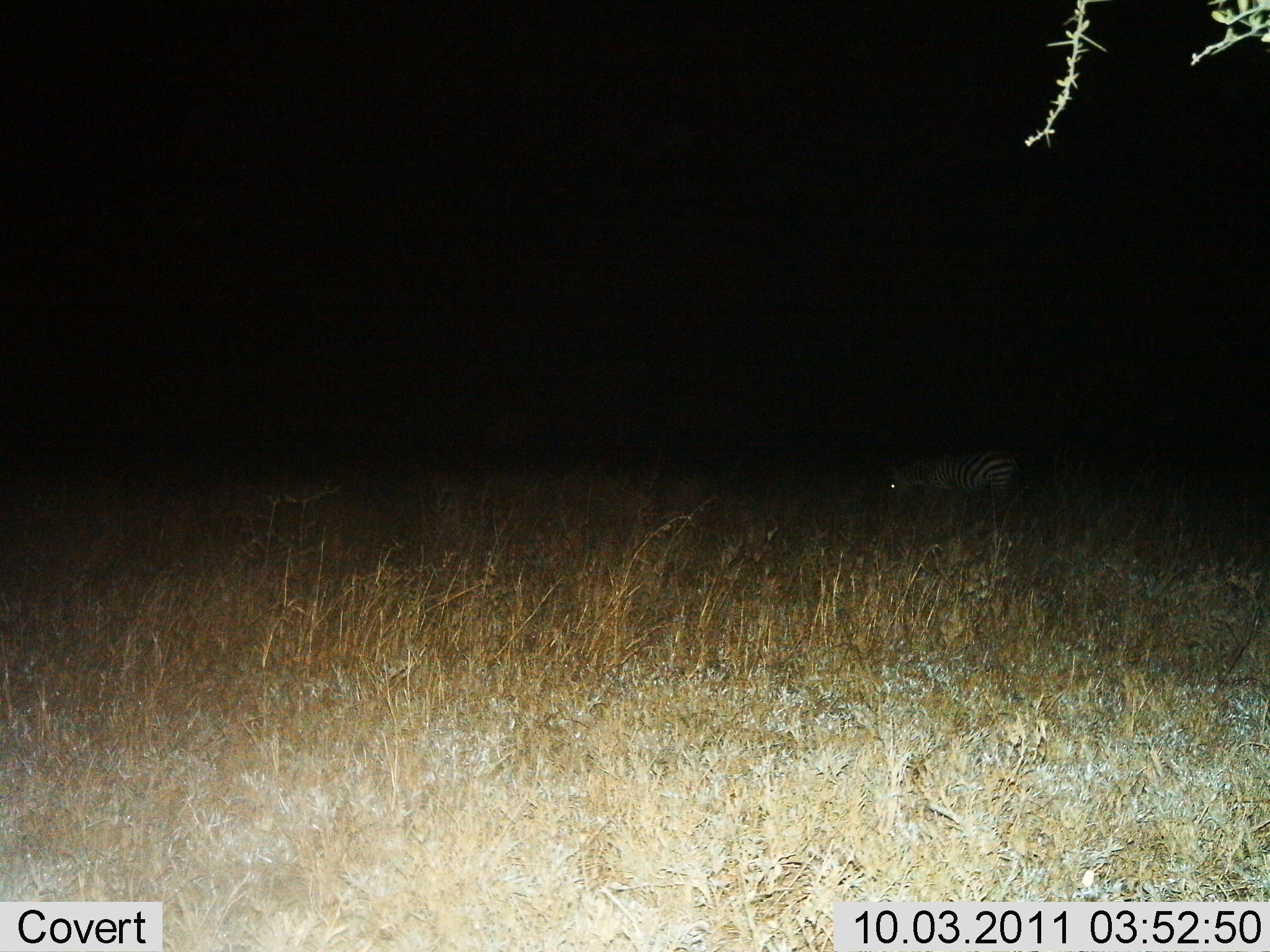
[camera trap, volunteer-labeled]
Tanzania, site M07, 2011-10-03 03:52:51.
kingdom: Animalia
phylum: Chordata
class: Mammalia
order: Perissodactyla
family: Equidae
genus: Equus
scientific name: Equus quagga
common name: plains zebra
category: zebra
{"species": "zebra (plains zebra) (Equus quagga)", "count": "1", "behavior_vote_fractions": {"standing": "42%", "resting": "8%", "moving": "8%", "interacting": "0%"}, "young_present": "0%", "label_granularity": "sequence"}